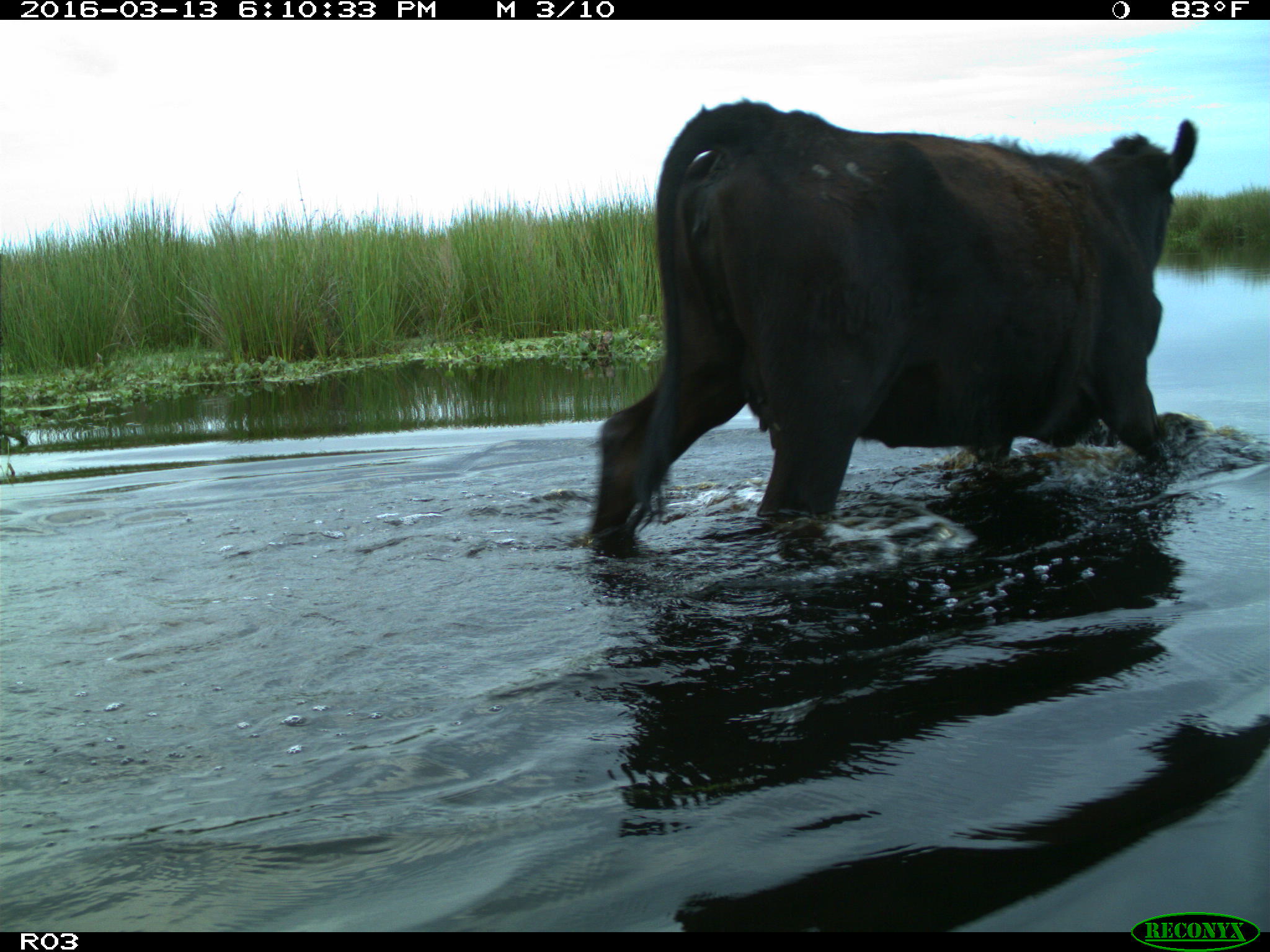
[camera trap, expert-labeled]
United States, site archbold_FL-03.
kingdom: Animalia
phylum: Chordata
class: Mammalia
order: Artiodactyla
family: Bovidae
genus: Bos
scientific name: Bos taurus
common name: domestic cow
Bos taurus (domestic cow).